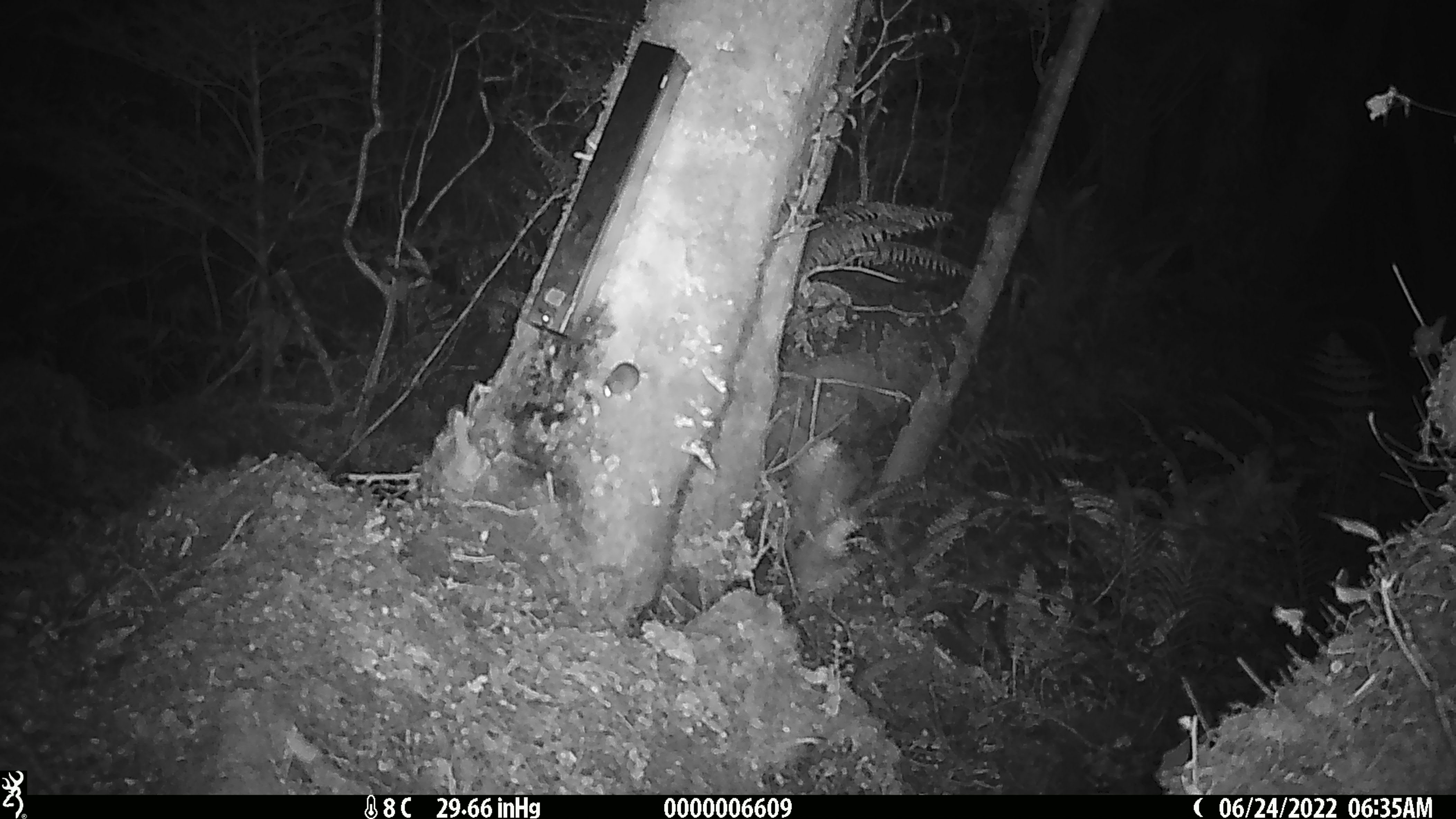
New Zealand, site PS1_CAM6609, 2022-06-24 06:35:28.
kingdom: Animalia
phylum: Chordata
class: Mammalia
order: Rodentia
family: Muridae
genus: Mus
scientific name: Mus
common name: mouse